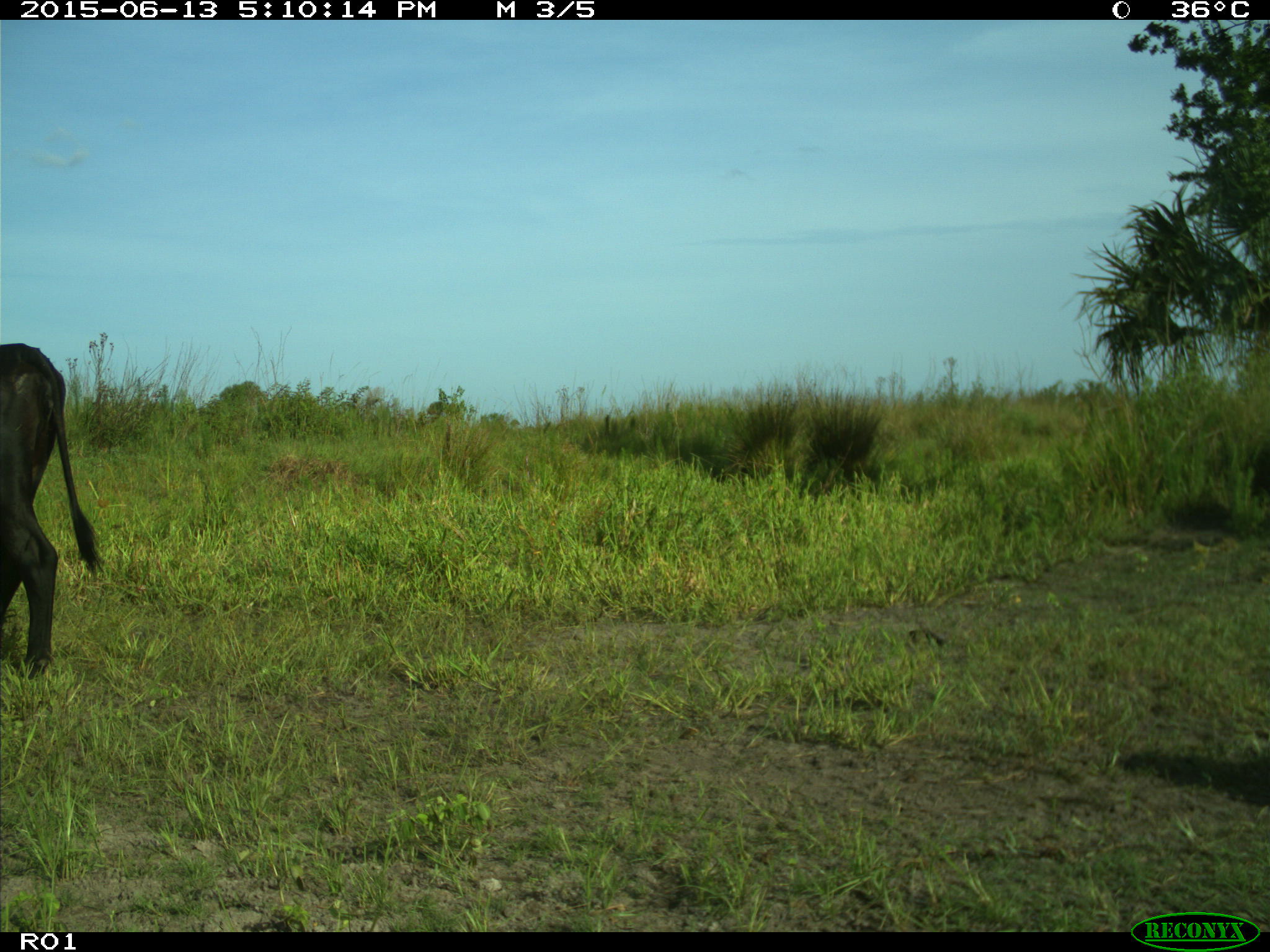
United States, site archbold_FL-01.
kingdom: Animalia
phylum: Chordata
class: Mammalia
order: Artiodactyla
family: Bovidae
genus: Bos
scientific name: Bos taurus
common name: domestic cow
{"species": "Bos taurus (domestic cow)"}